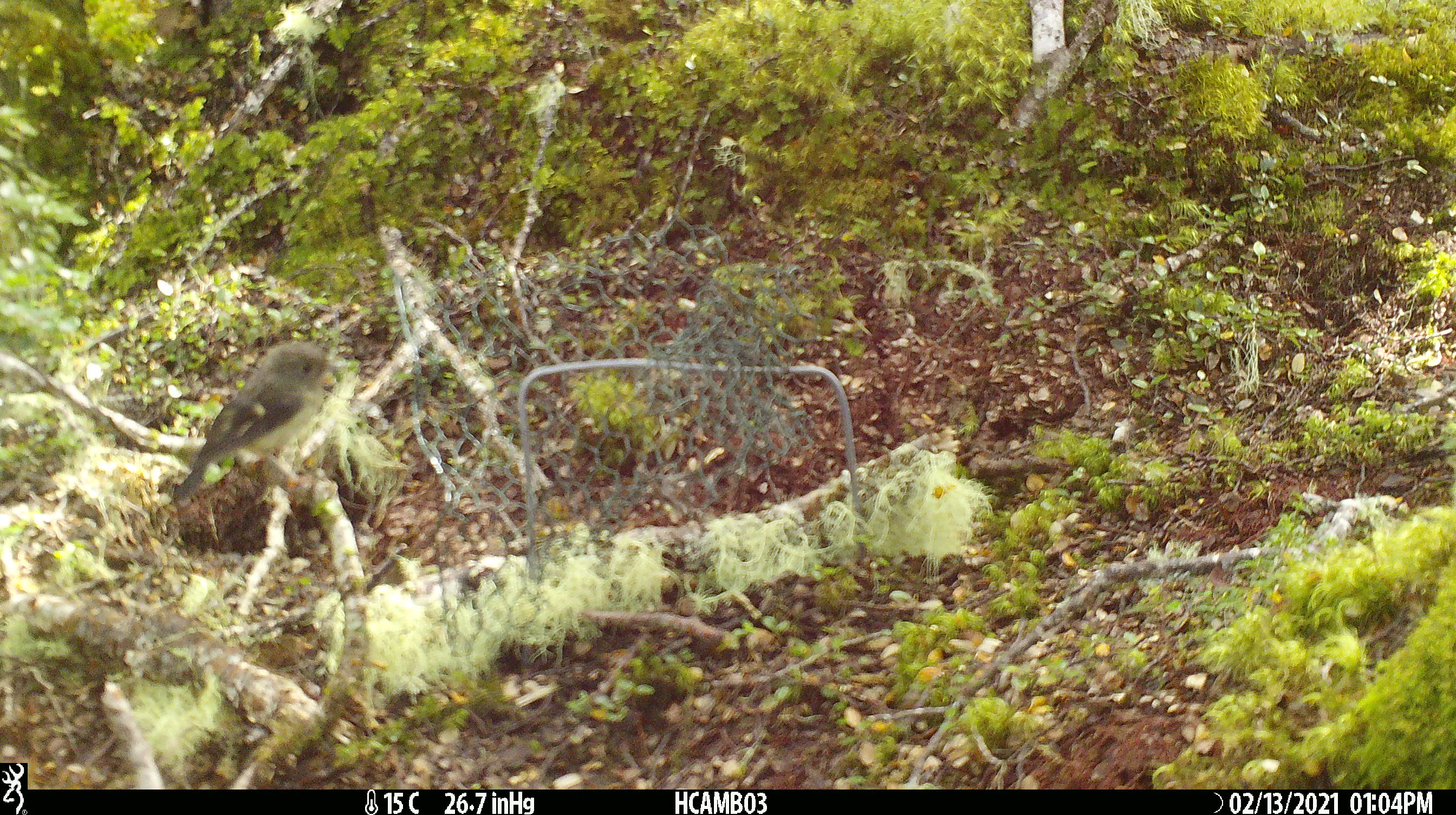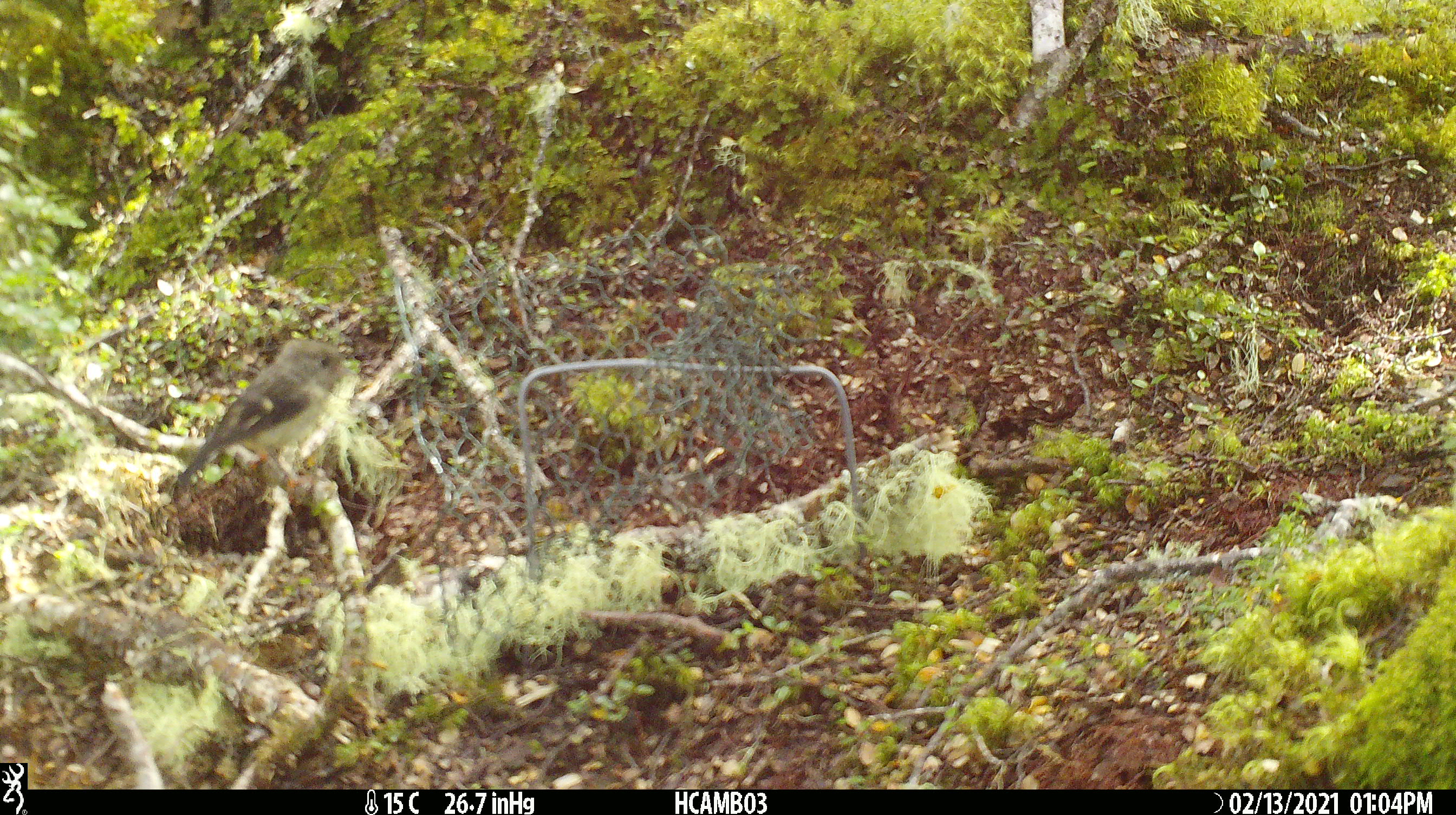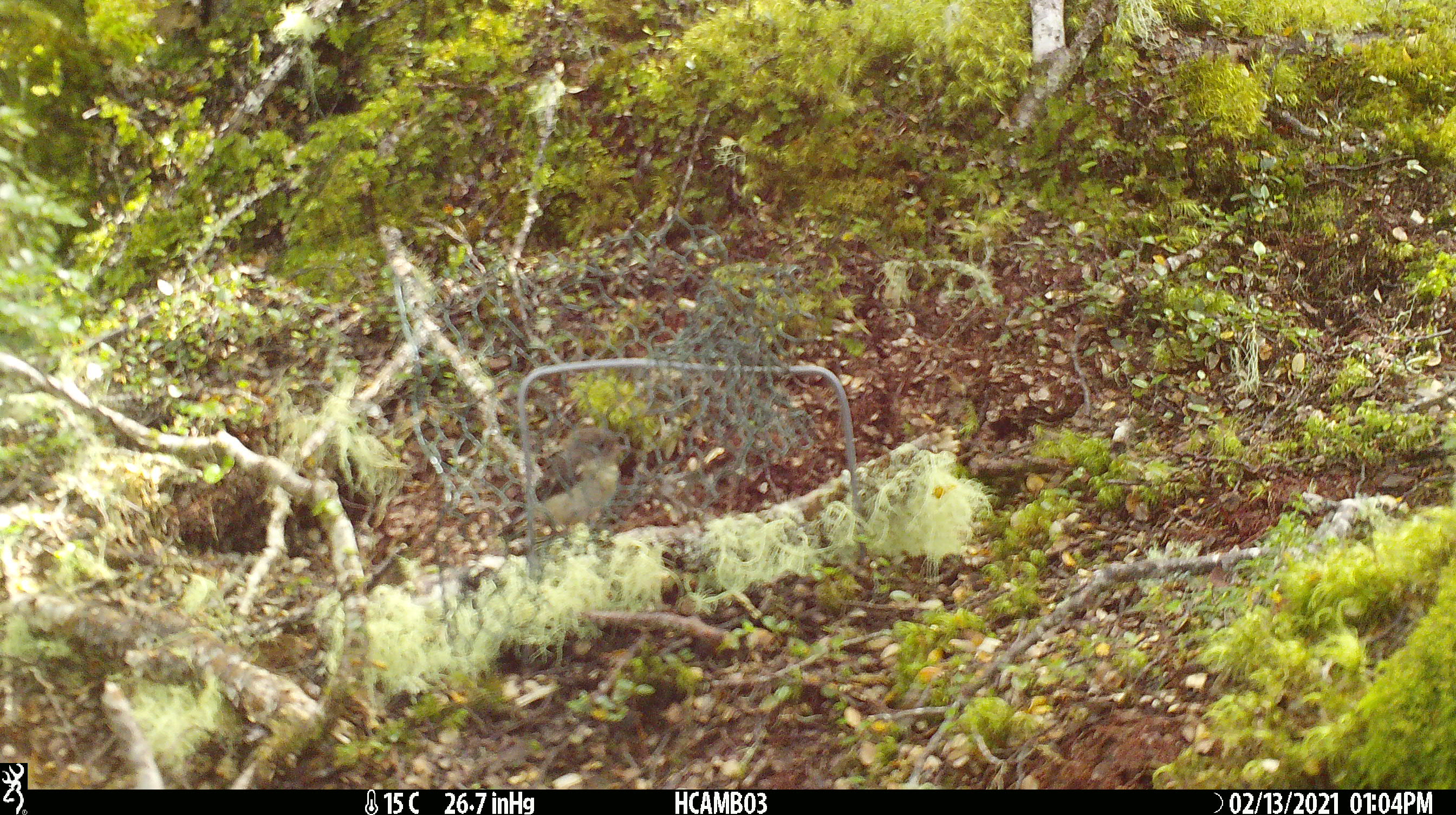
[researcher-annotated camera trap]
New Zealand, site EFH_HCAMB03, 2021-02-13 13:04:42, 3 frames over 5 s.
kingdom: Animalia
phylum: Chordata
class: Aves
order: Passeriformes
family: Petroicidae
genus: Petroica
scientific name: Petroica macrocephala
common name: tomtit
Tomtit (Petroica macrocephala).